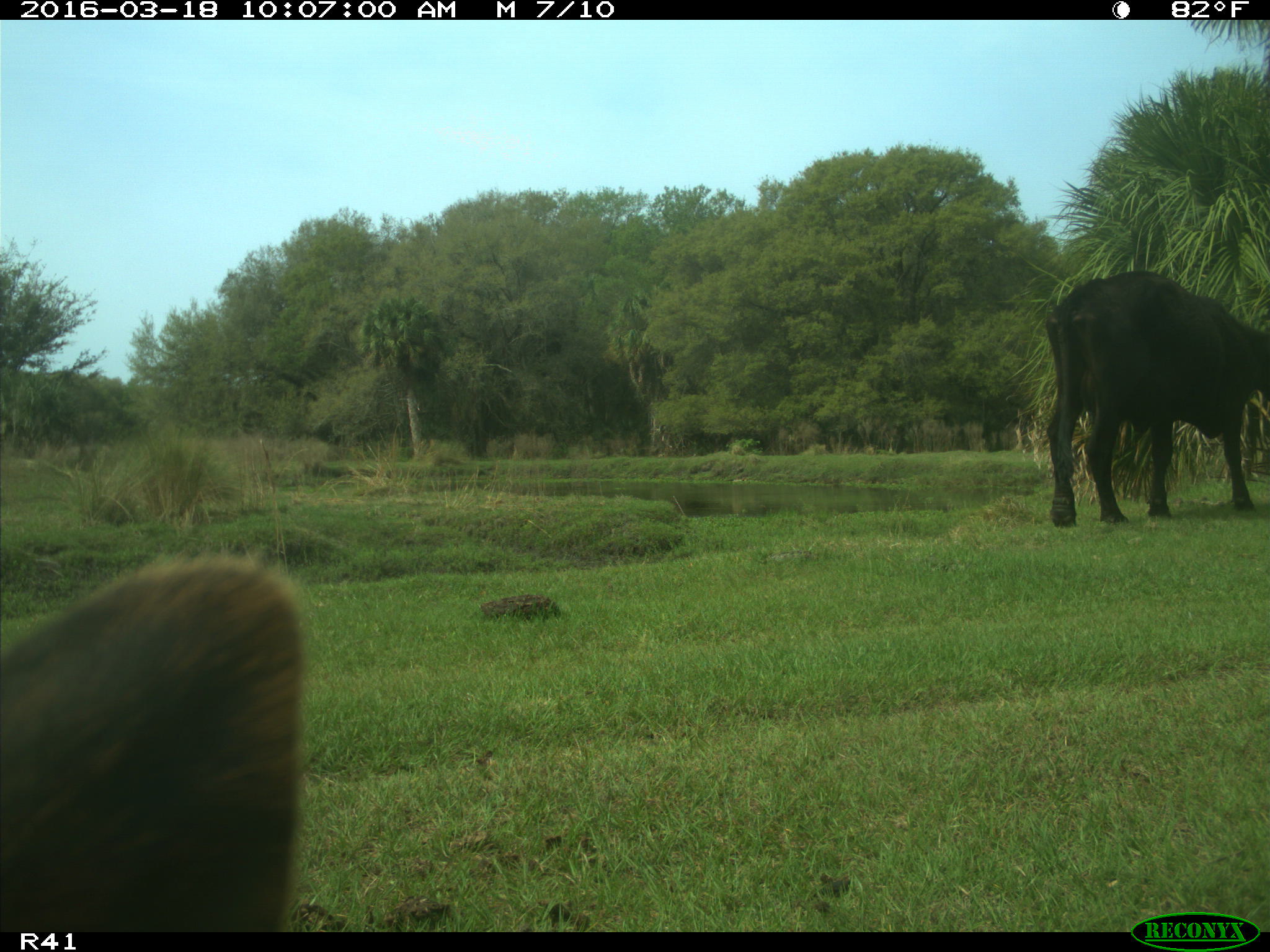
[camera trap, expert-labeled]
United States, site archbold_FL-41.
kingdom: Animalia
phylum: Chordata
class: Mammalia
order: Artiodactyla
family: Bovidae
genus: Bos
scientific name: Bos taurus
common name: domestic cow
Bos taurus (domestic cow).